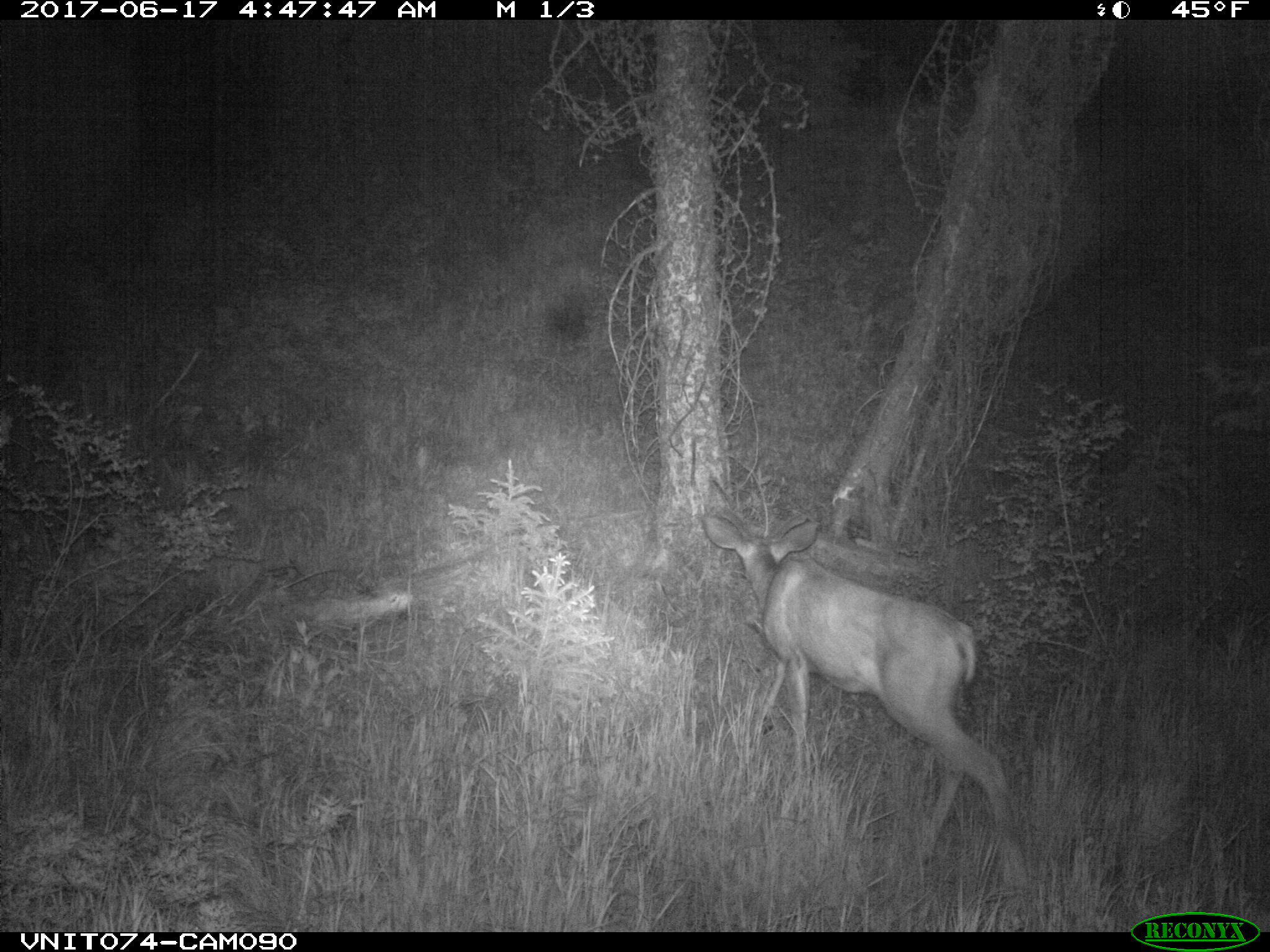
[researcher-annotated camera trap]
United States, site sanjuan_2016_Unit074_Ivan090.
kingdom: Animalia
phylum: Chordata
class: Mammalia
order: Artiodactyla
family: Cervidae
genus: Odocoileus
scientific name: Odocoileus hemionus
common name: mule deer